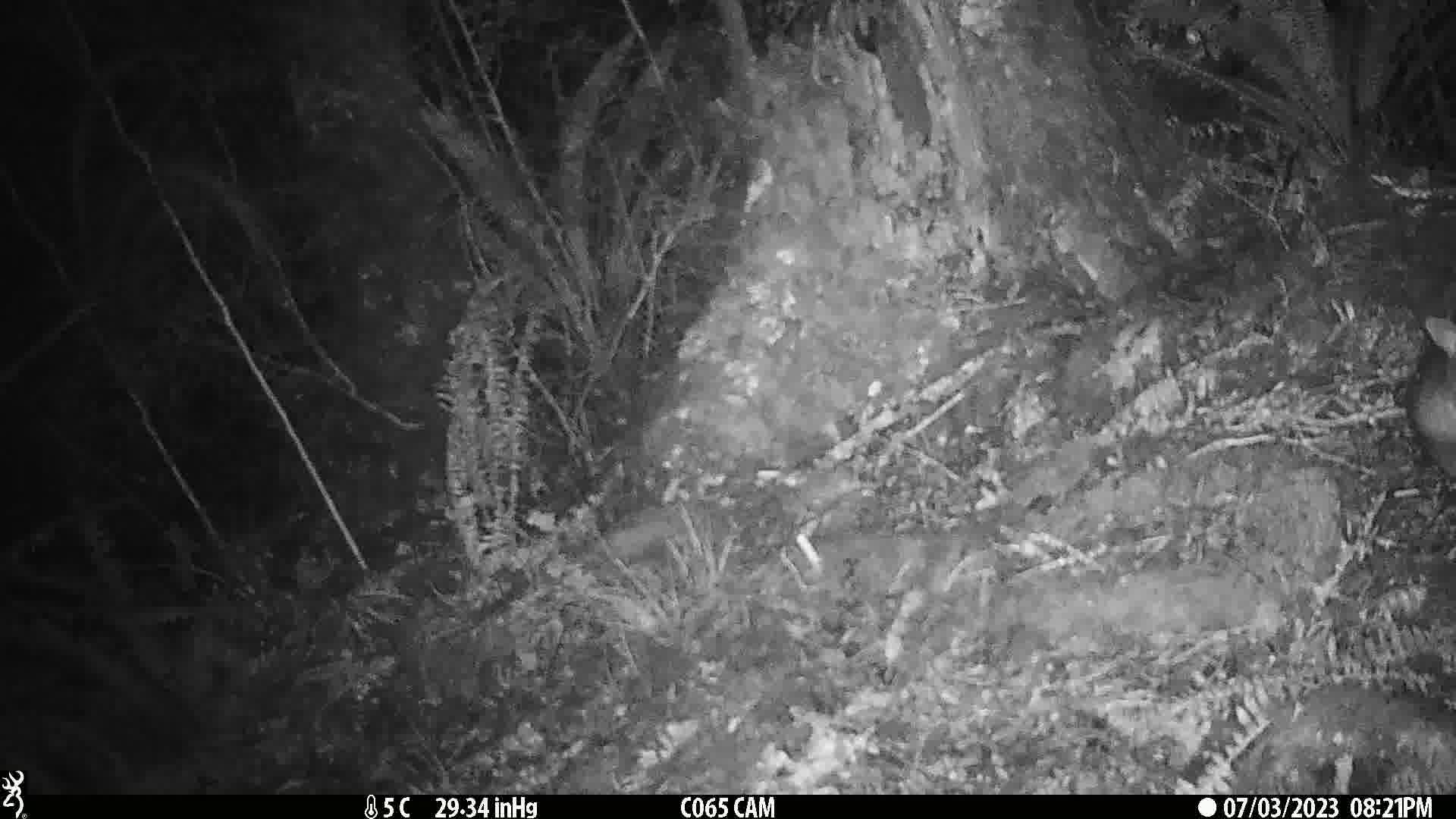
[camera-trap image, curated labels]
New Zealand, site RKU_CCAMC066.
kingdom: Animalia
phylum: Chordata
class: Mammalia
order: Diprotodontia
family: Phalangeridae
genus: Trichosurus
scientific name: Trichosurus vulpecula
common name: common brushtail possum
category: possum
Possum (common brushtail possum) (Trichosurus vulpecula).